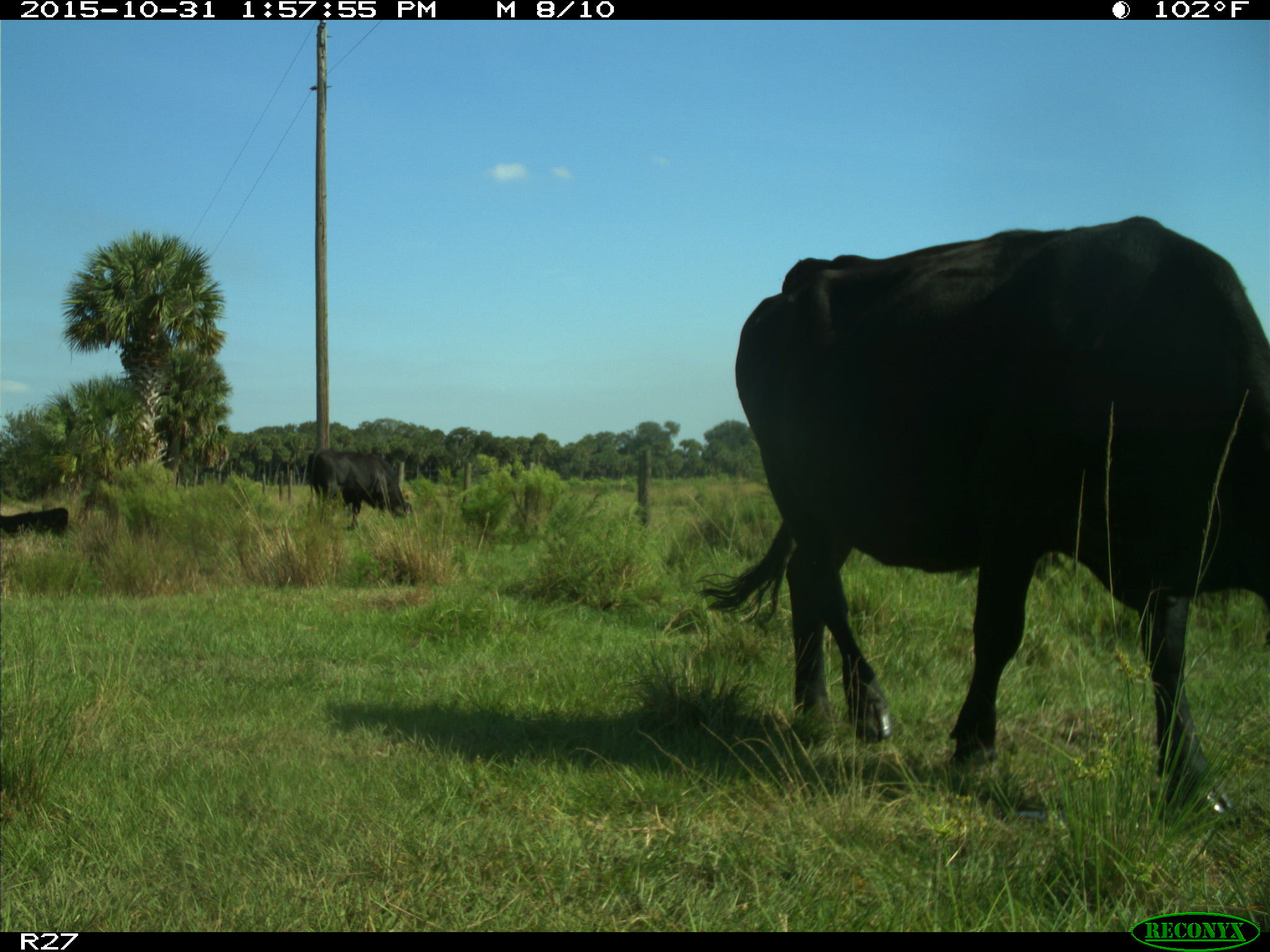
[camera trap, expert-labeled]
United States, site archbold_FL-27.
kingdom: Animalia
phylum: Chordata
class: Mammalia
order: Artiodactyla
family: Bovidae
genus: Bos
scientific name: Bos taurus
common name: domestic cow